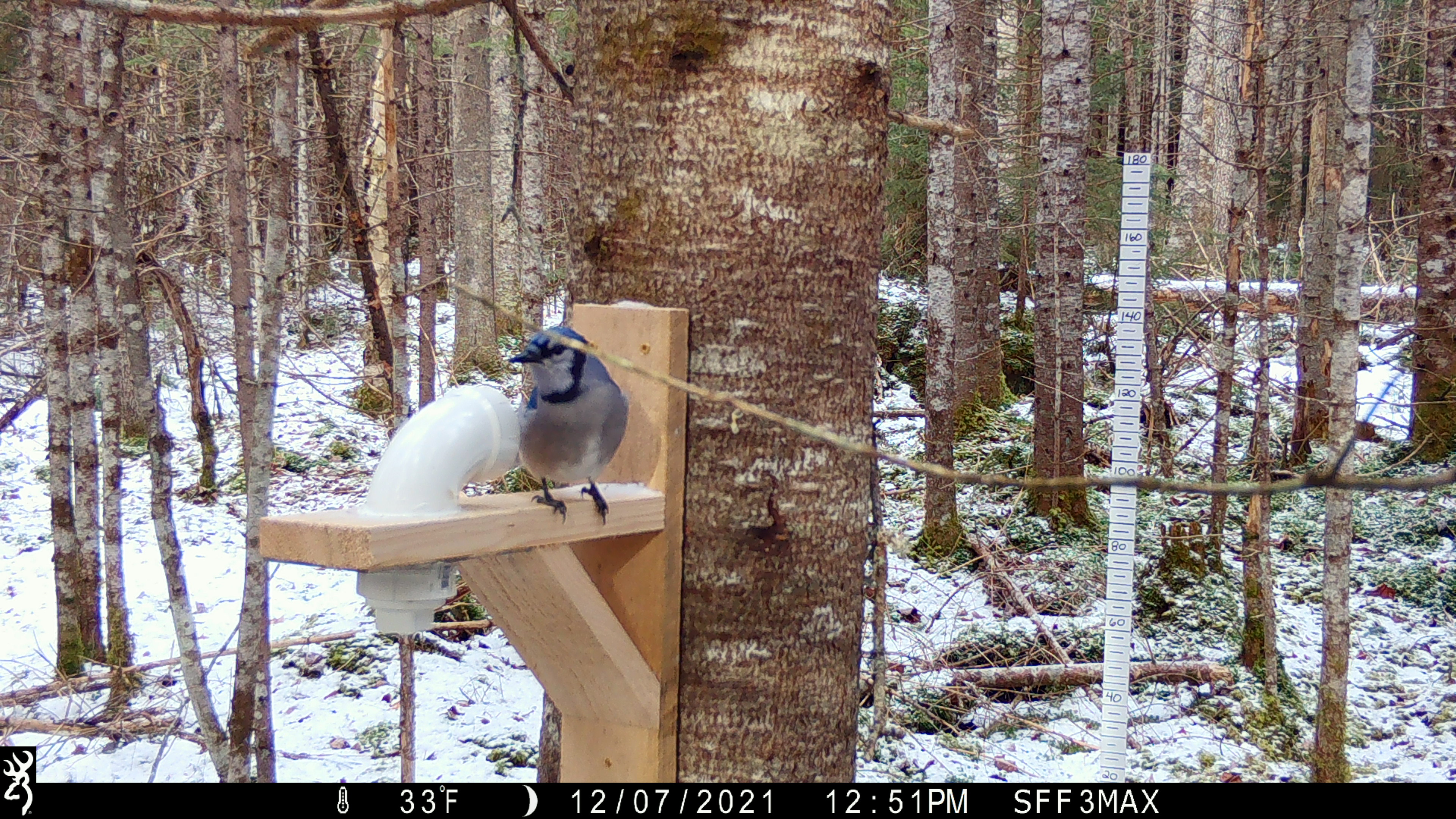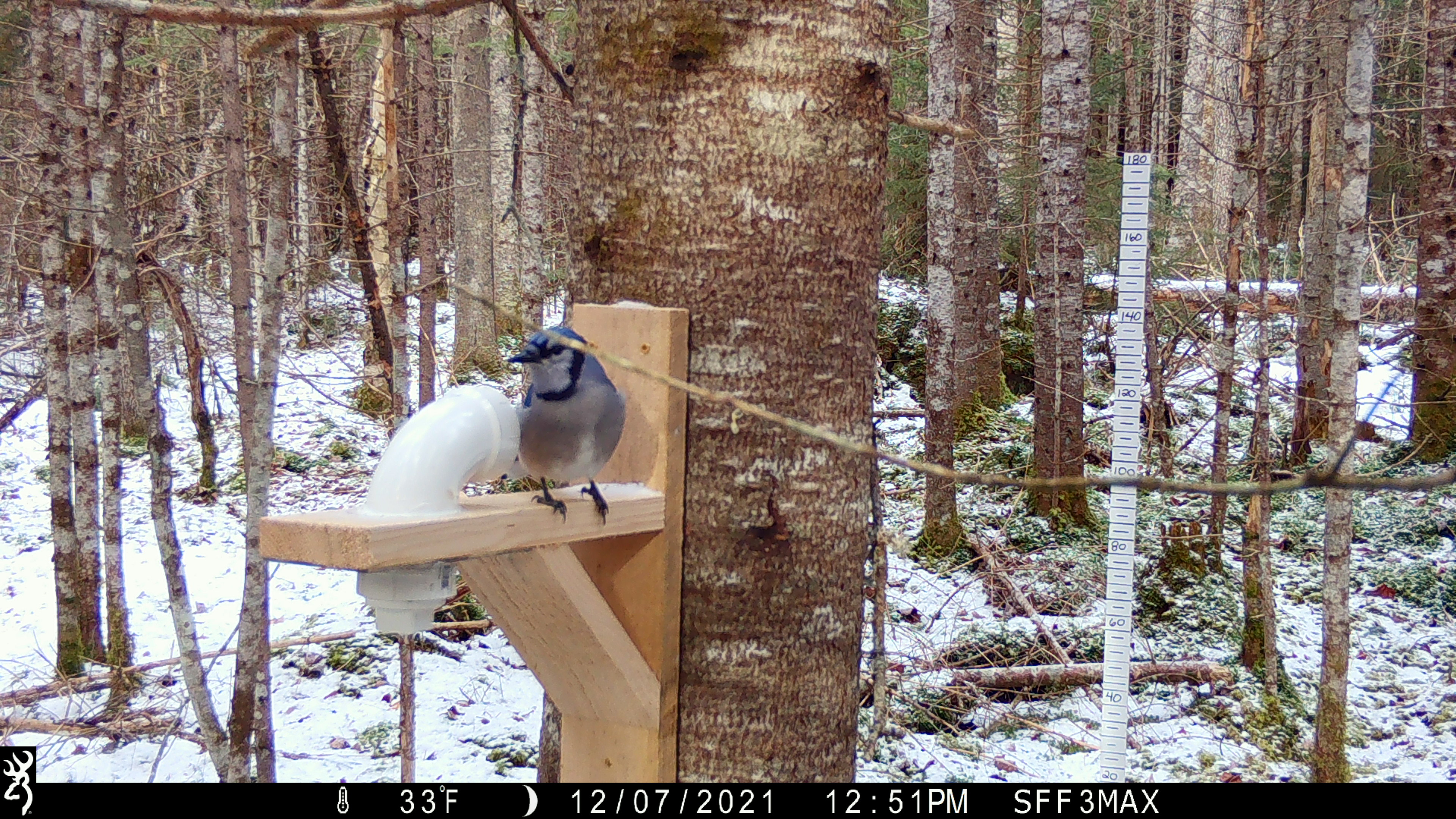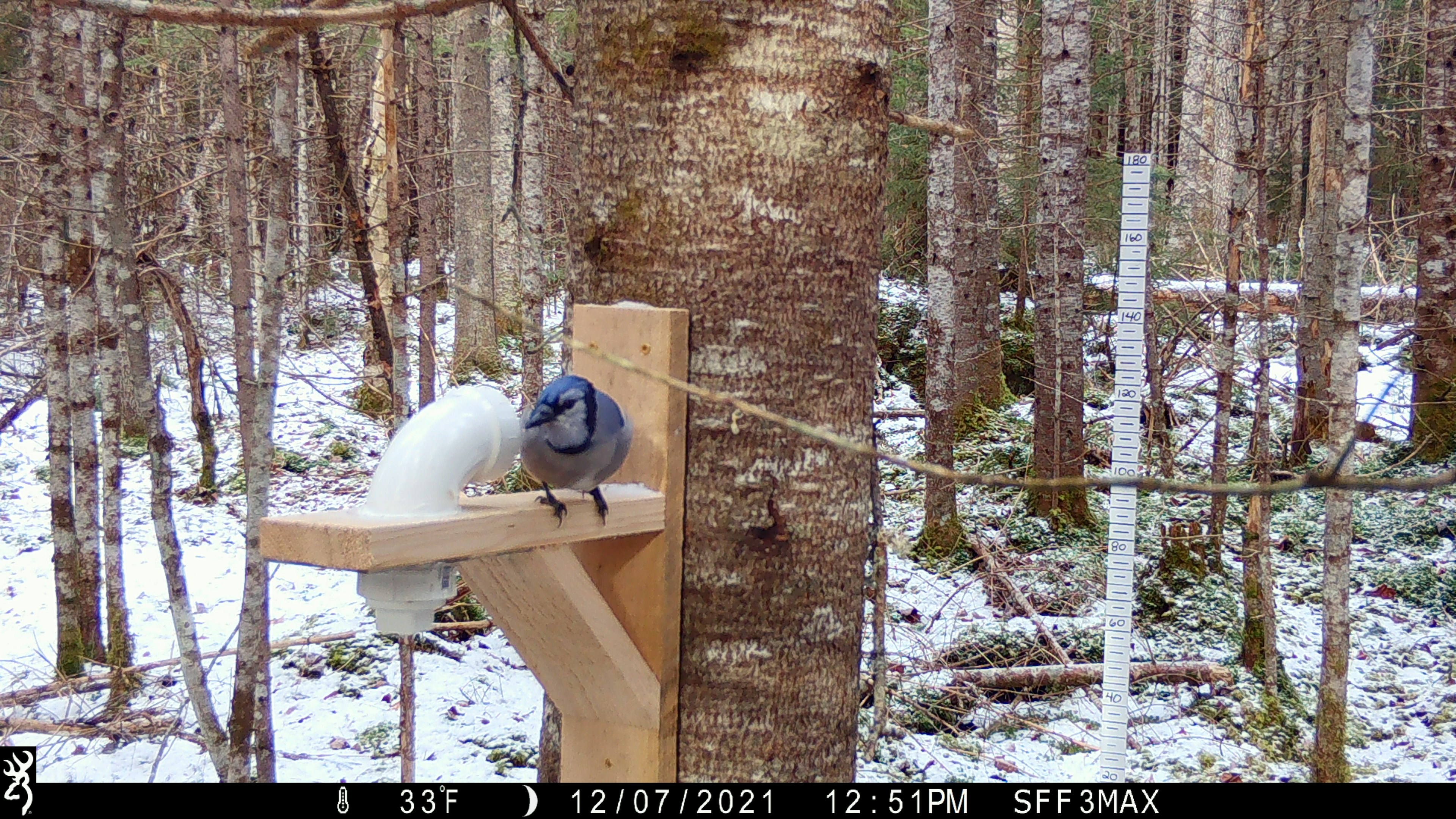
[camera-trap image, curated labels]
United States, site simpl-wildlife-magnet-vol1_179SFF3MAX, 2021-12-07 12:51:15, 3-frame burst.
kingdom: Animalia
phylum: Chordata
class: Aves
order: Passeriformes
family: Corvidae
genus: Cyanocitta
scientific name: Cyanocitta cristata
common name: blue jay